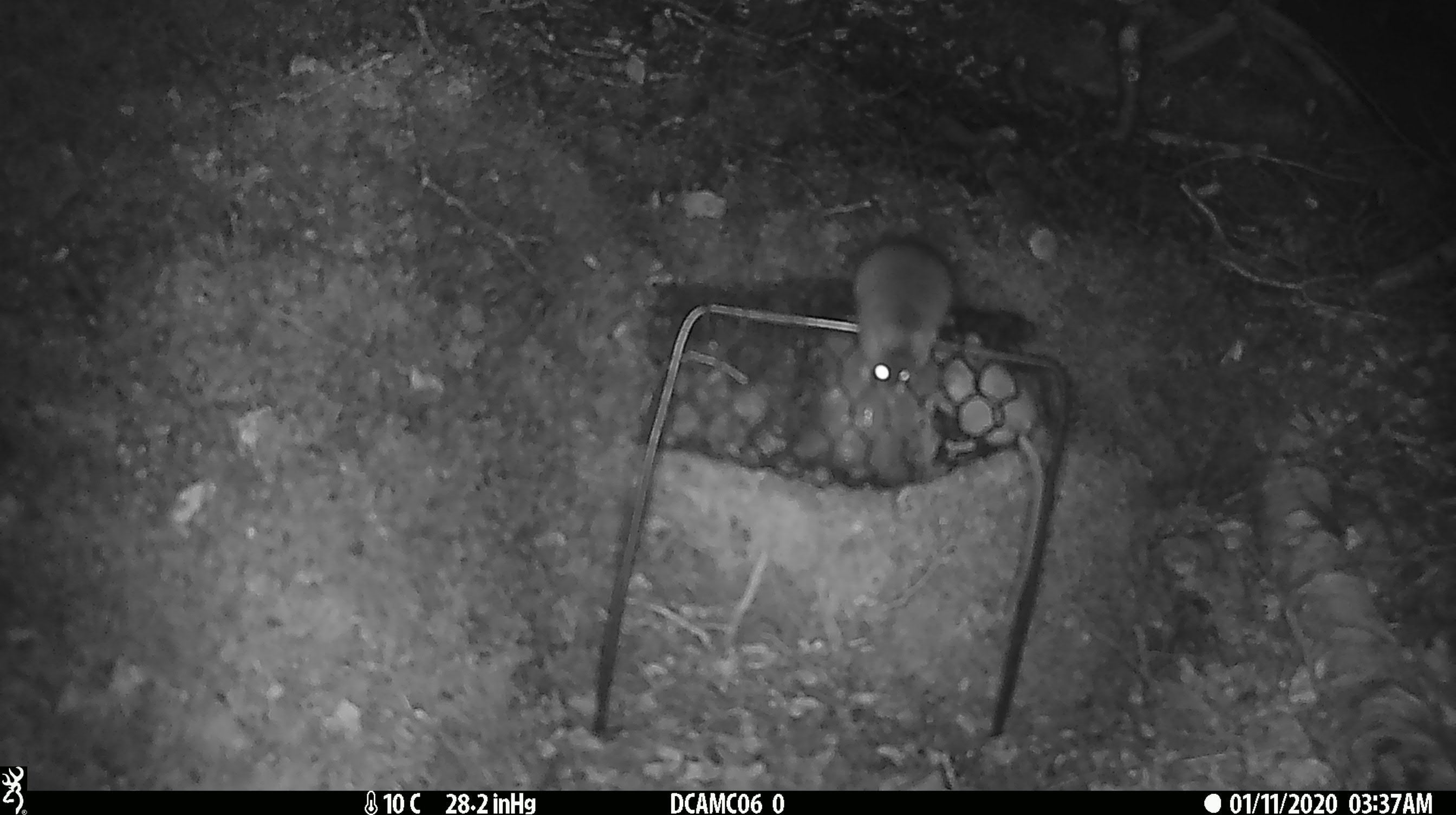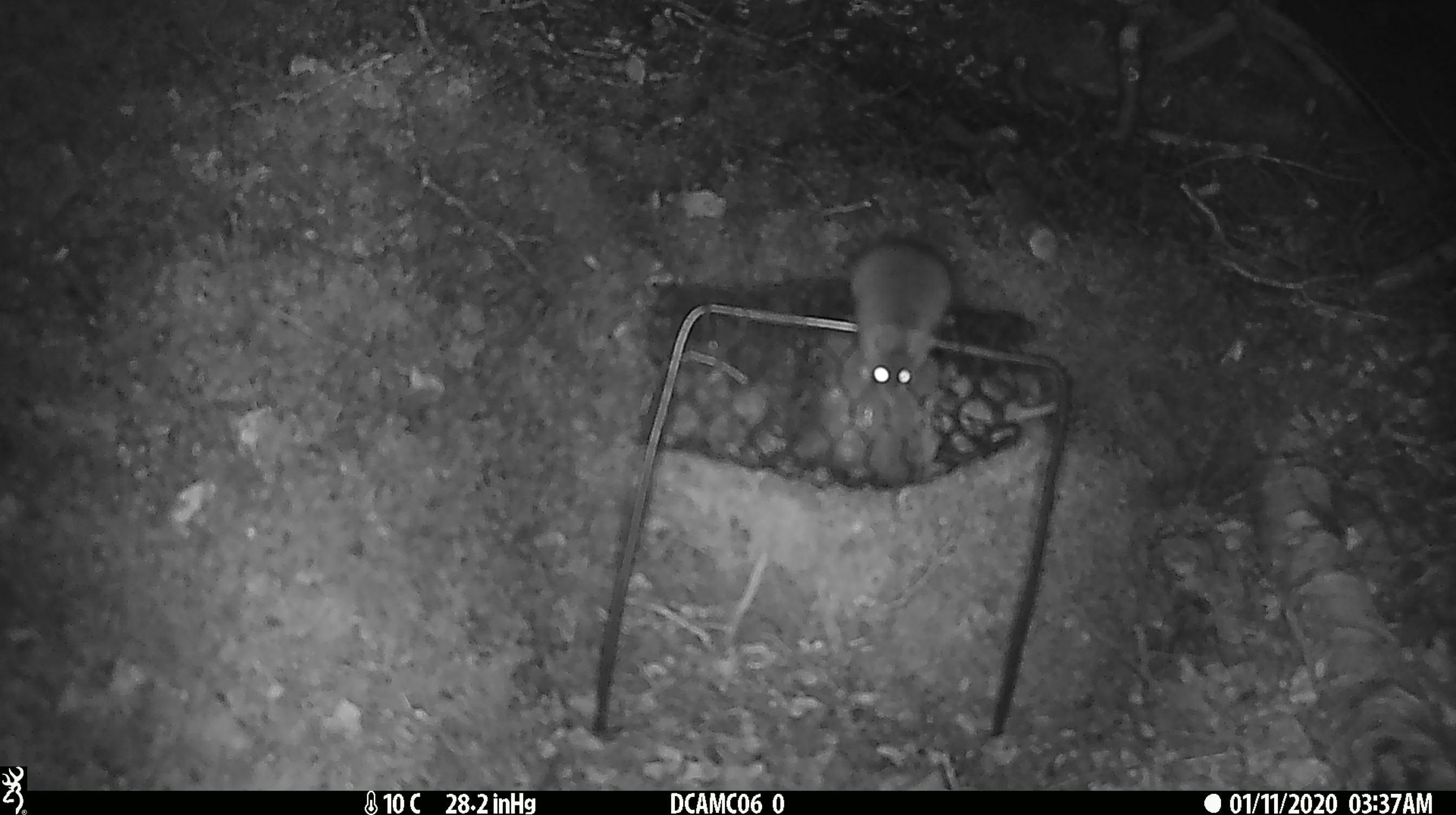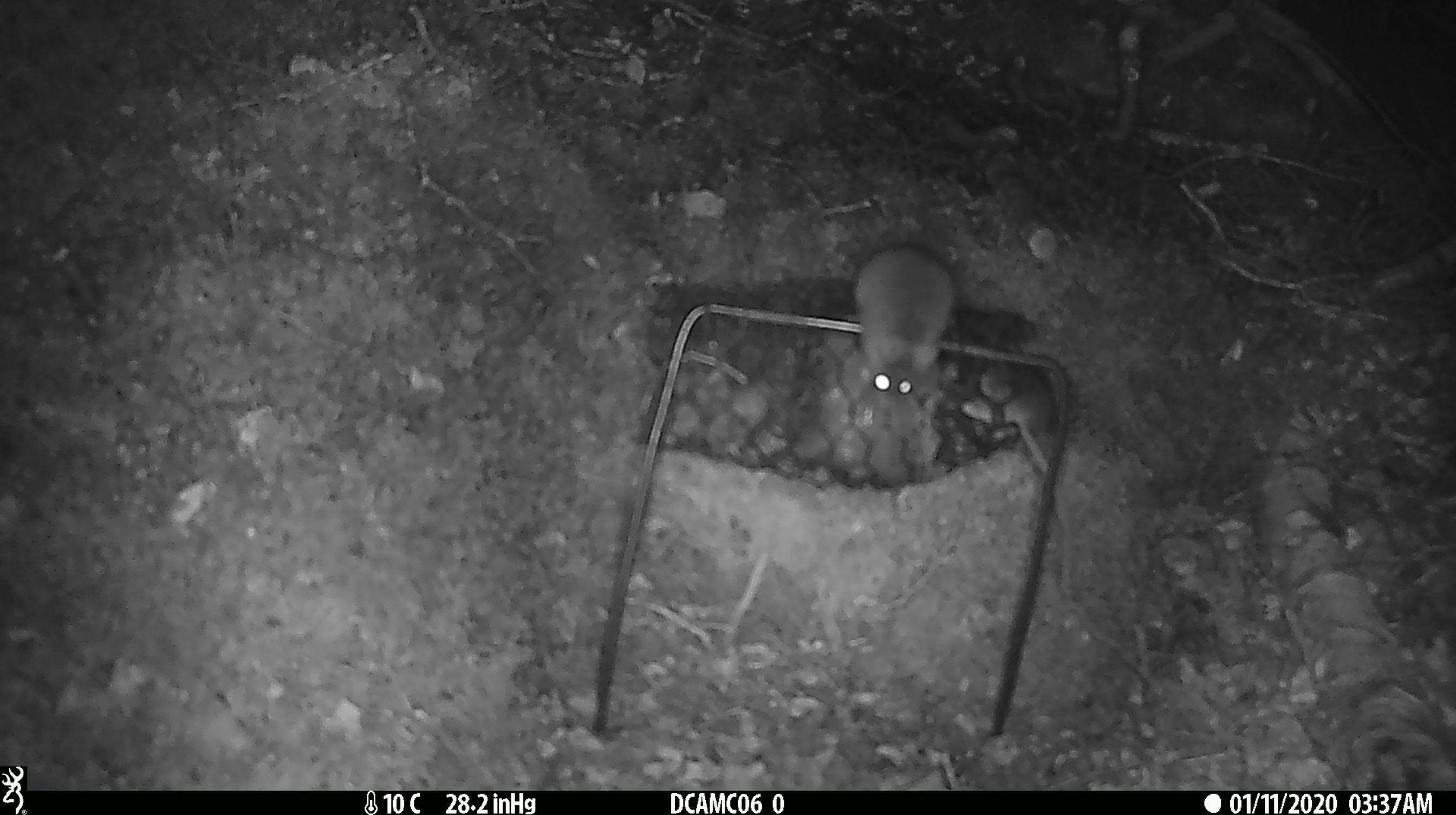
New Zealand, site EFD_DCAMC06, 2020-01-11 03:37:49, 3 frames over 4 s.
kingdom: Animalia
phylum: Chordata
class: Mammalia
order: Rodentia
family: Muridae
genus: Mus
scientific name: Mus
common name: mouse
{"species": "mouse (Mus)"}